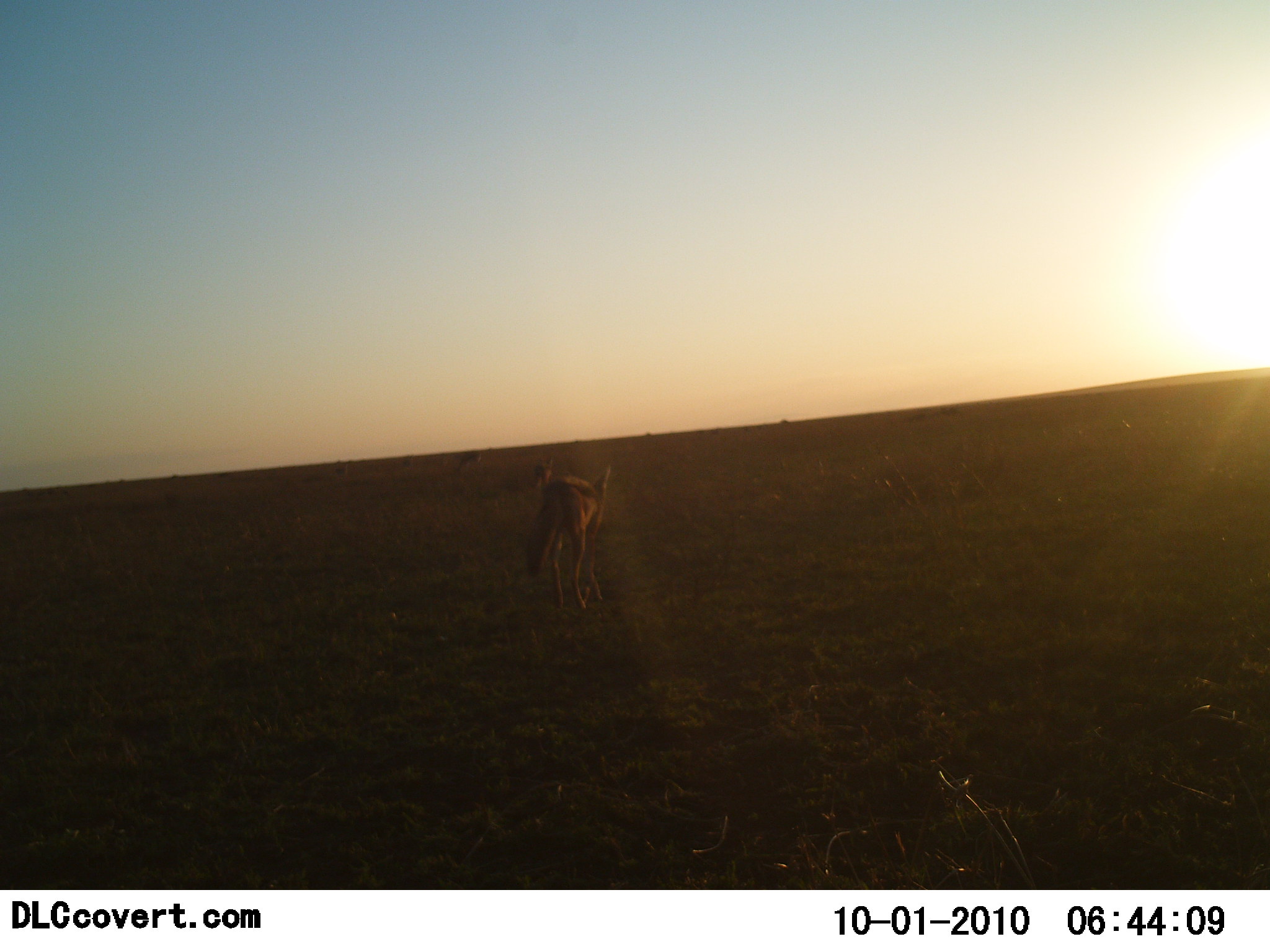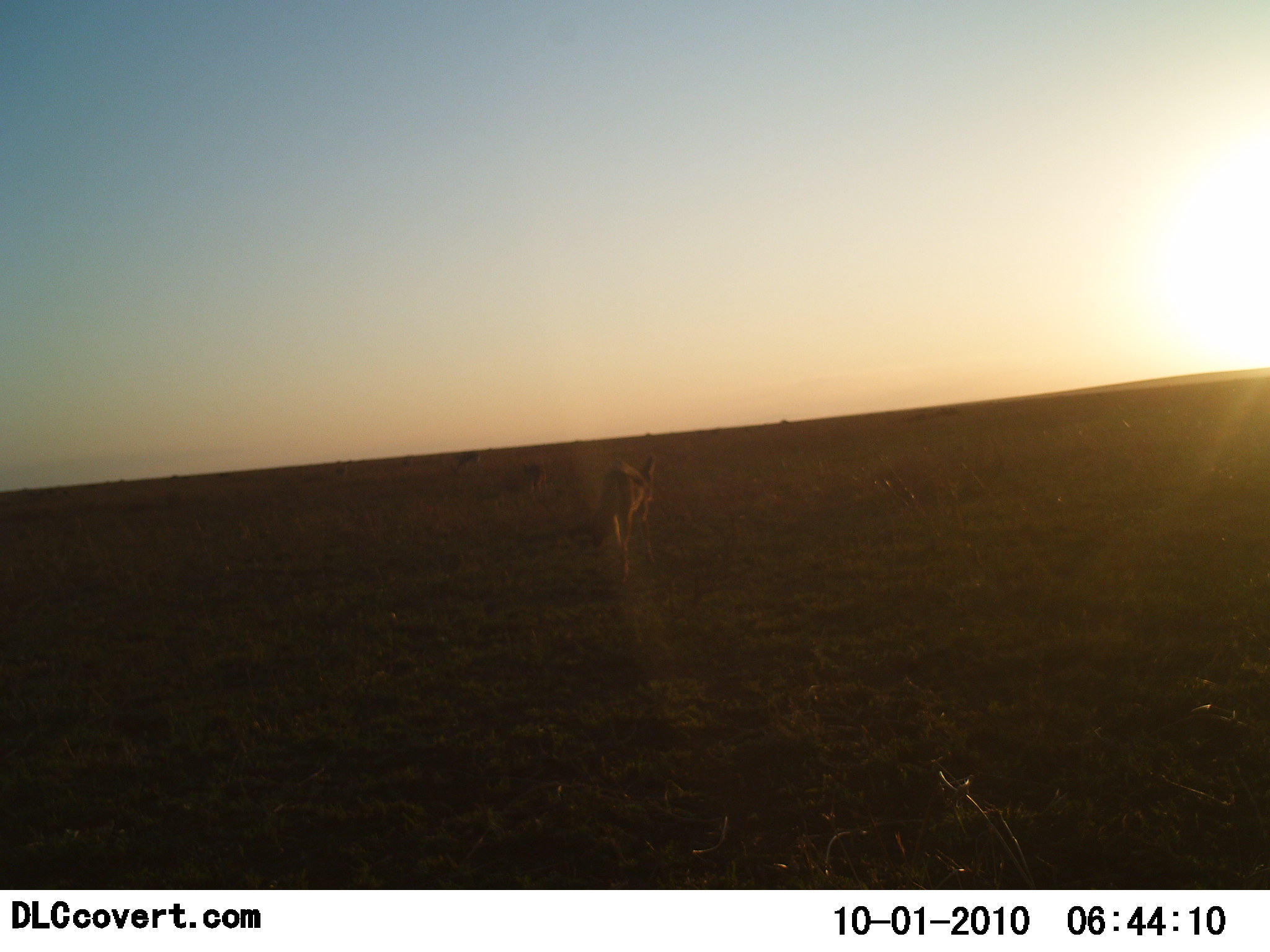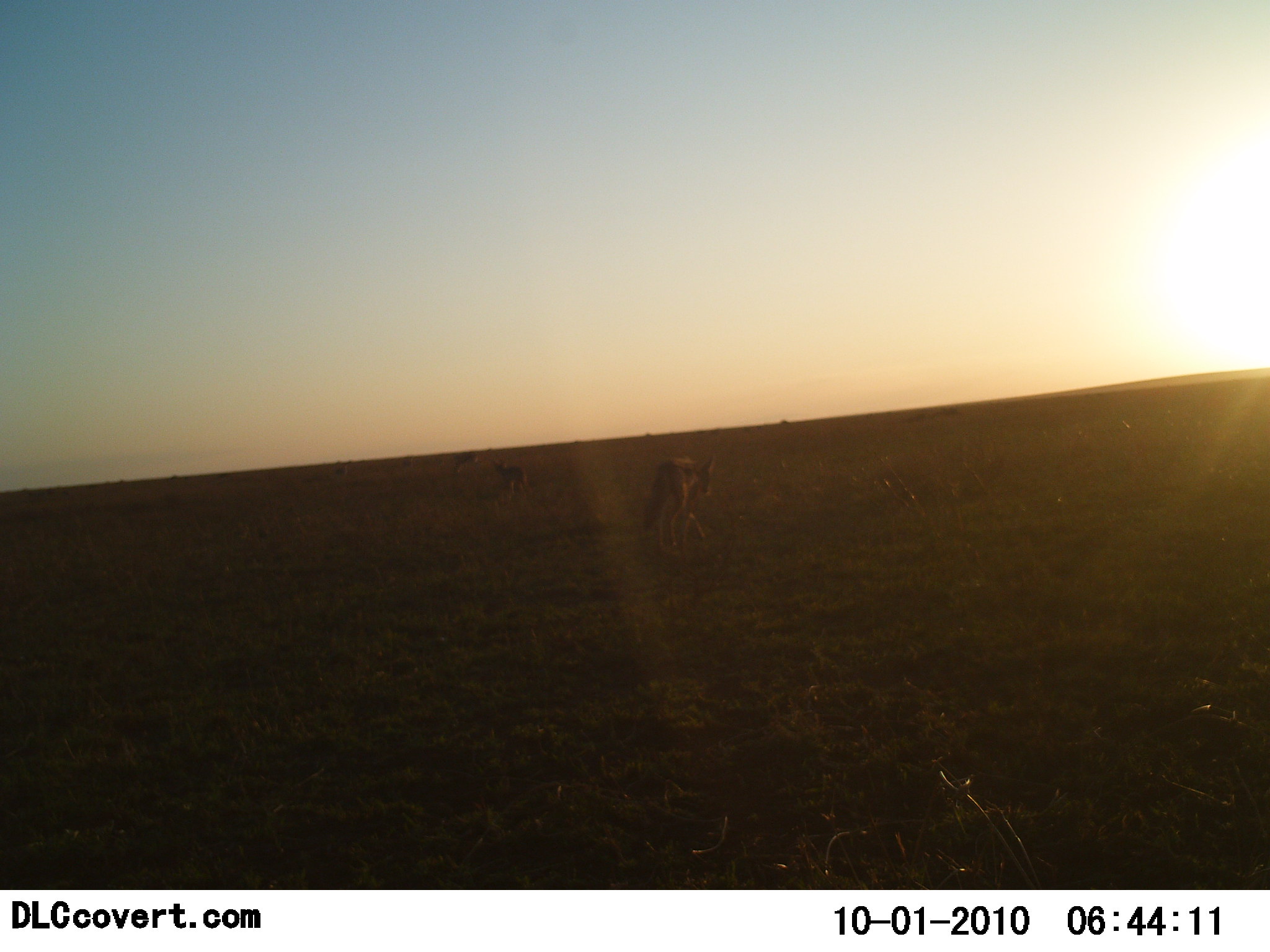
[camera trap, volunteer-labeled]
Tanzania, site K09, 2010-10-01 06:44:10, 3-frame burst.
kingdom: Animalia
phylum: Chordata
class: Mammalia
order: Carnivora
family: Canidae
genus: Lupulella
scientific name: Lupulella mesomelas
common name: black-backed jackal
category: jackal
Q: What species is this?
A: Jackal (black-backed jackal) (Lupulella mesomelas).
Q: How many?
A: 2.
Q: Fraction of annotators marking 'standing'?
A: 0%.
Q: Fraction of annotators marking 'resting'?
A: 0%.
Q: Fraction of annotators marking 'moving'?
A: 100%.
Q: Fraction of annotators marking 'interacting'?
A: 0%.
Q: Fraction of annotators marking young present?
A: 0%.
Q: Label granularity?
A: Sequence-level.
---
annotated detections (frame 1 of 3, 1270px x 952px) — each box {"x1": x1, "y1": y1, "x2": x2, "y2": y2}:
animal: {"x1": 525, "y1": 466, "x2": 611, "y2": 609}; {"x1": 532, "y1": 456, "x2": 558, "y2": 488}; {"x1": 454, "y1": 452, "x2": 484, "y2": 475}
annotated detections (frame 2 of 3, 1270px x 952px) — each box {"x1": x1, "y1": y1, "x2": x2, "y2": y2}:
animal: {"x1": 589, "y1": 453, "x2": 661, "y2": 581}; {"x1": 448, "y1": 450, "x2": 484, "y2": 474}; {"x1": 521, "y1": 461, "x2": 549, "y2": 490}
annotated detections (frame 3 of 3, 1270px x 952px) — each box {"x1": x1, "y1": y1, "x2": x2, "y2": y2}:
animal: {"x1": 641, "y1": 457, "x2": 717, "y2": 551}; {"x1": 490, "y1": 458, "x2": 532, "y2": 494}; {"x1": 451, "y1": 450, "x2": 480, "y2": 474}